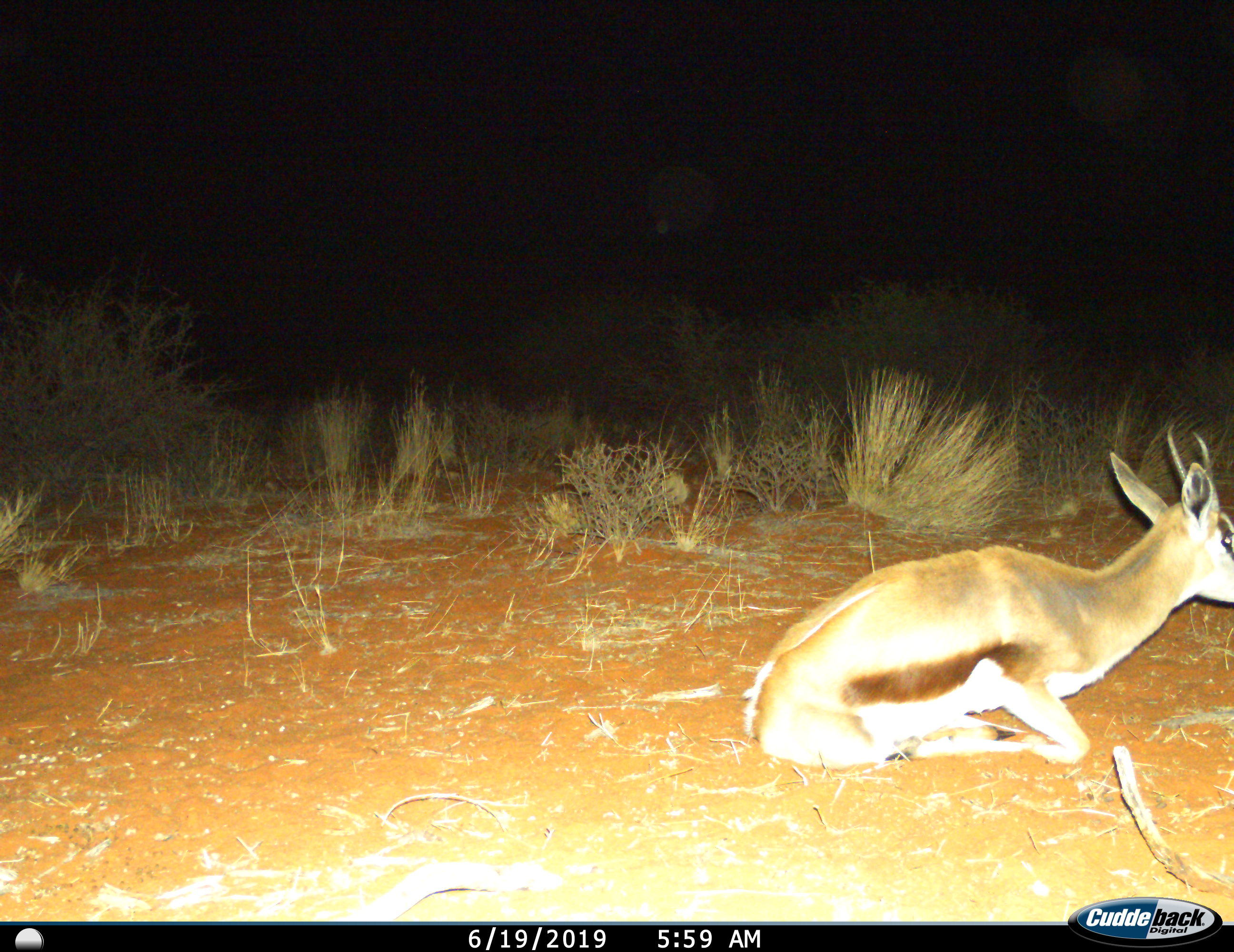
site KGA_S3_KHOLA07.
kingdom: Animalia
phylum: Chordata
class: Mammalia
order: Artiodactyla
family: Bovidae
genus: Antidorcas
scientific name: Antidorcas marsupialis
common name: springbok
Springbok (Antidorcas marsupialis), count 1. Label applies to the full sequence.